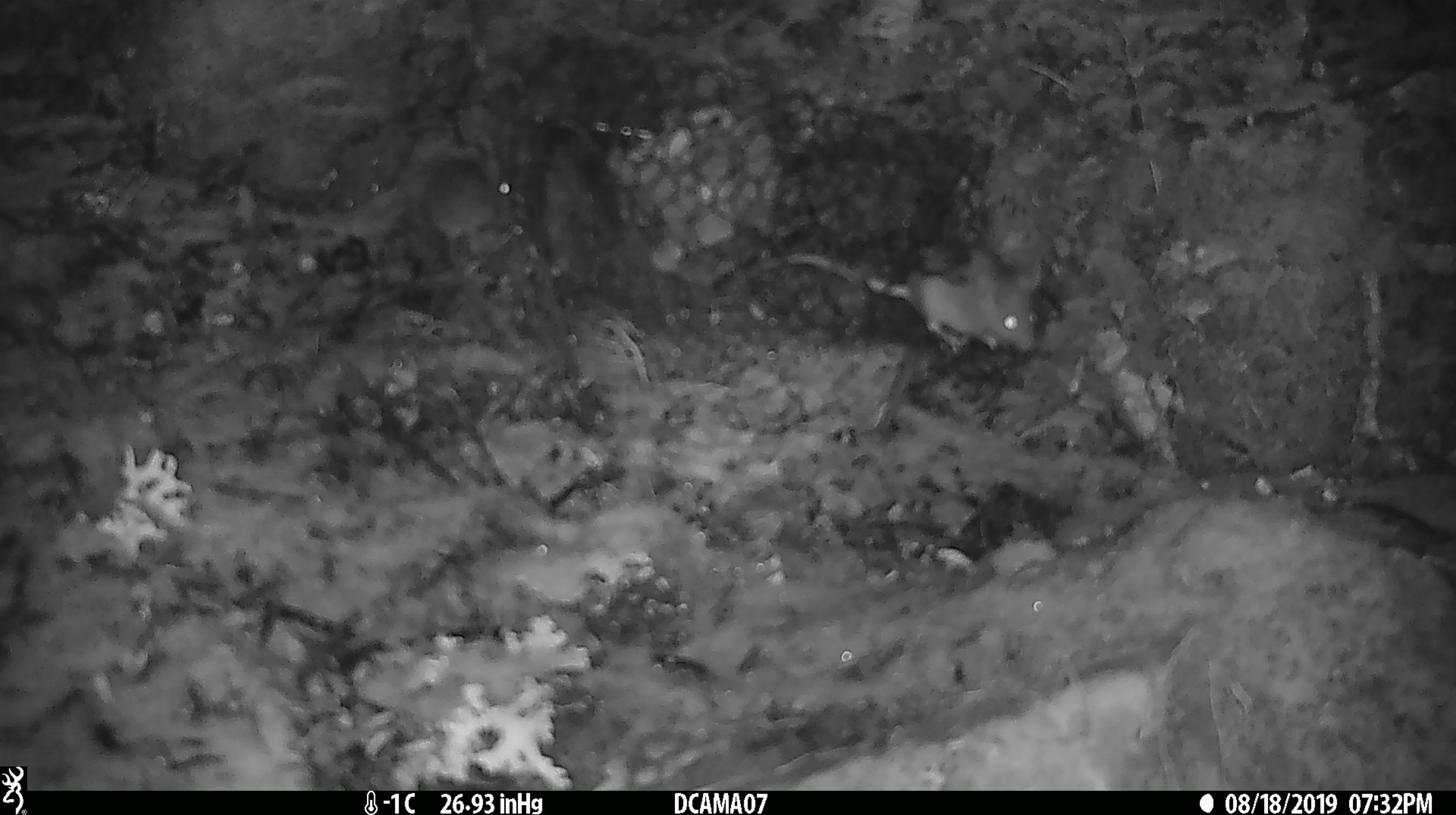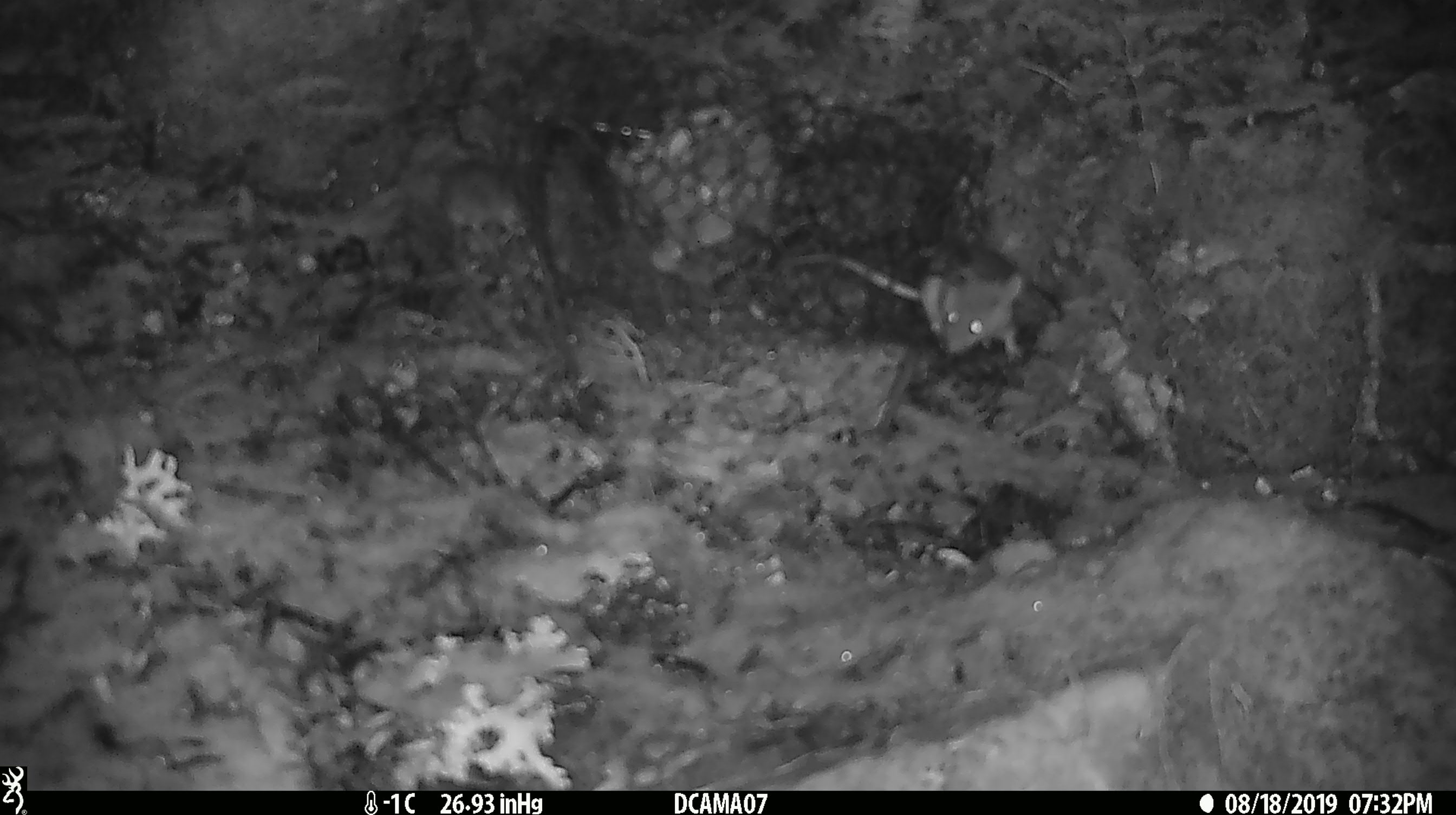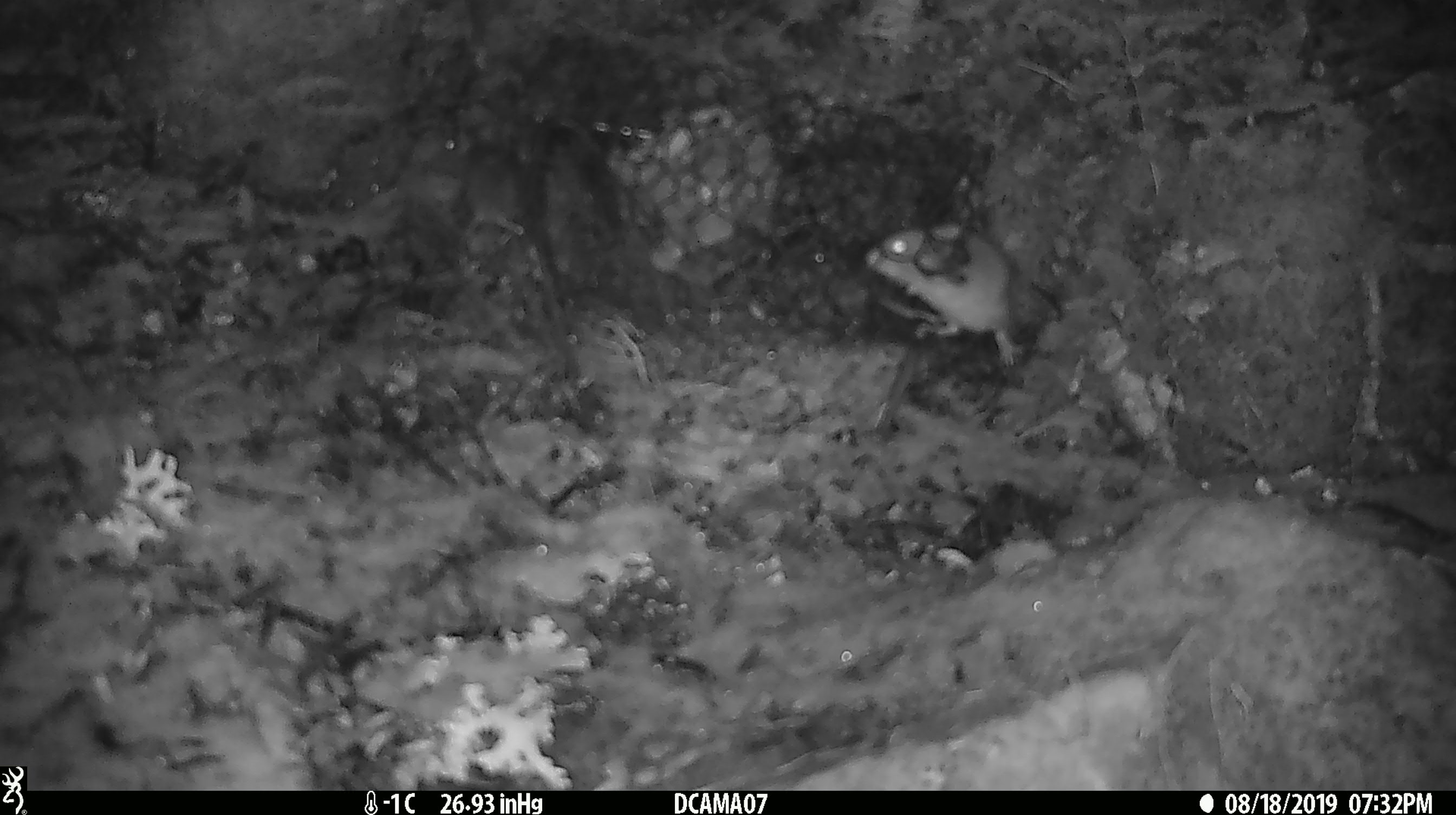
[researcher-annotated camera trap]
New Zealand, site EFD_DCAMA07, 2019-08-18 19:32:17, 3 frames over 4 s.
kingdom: Animalia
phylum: Chordata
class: Mammalia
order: Rodentia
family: Muridae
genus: Mus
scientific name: Mus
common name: mouse